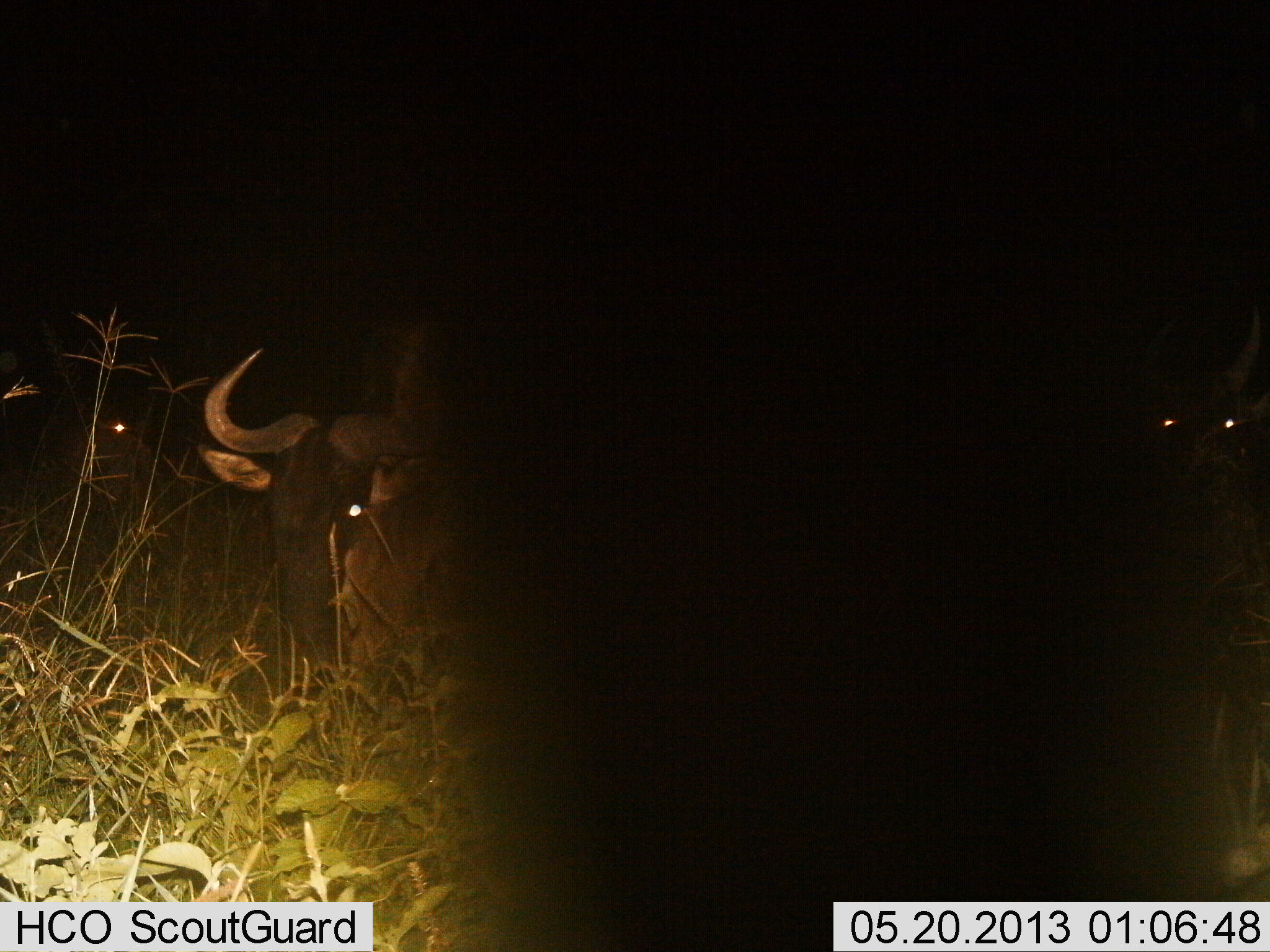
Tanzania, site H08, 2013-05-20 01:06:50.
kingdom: Animalia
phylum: Chordata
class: Mammalia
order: Artiodactyla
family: Bovidae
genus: Connochaetes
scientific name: Connochaetes taurinus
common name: blue wildebeest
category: wildebeest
Wildebeest (blue wildebeest) (Connochaetes taurinus), count 3. Behavior (volunteer vote fractions): standing 50%, resting 10%, moving 0%, interacting 0%. Young present (vote fraction): 0%. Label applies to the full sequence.